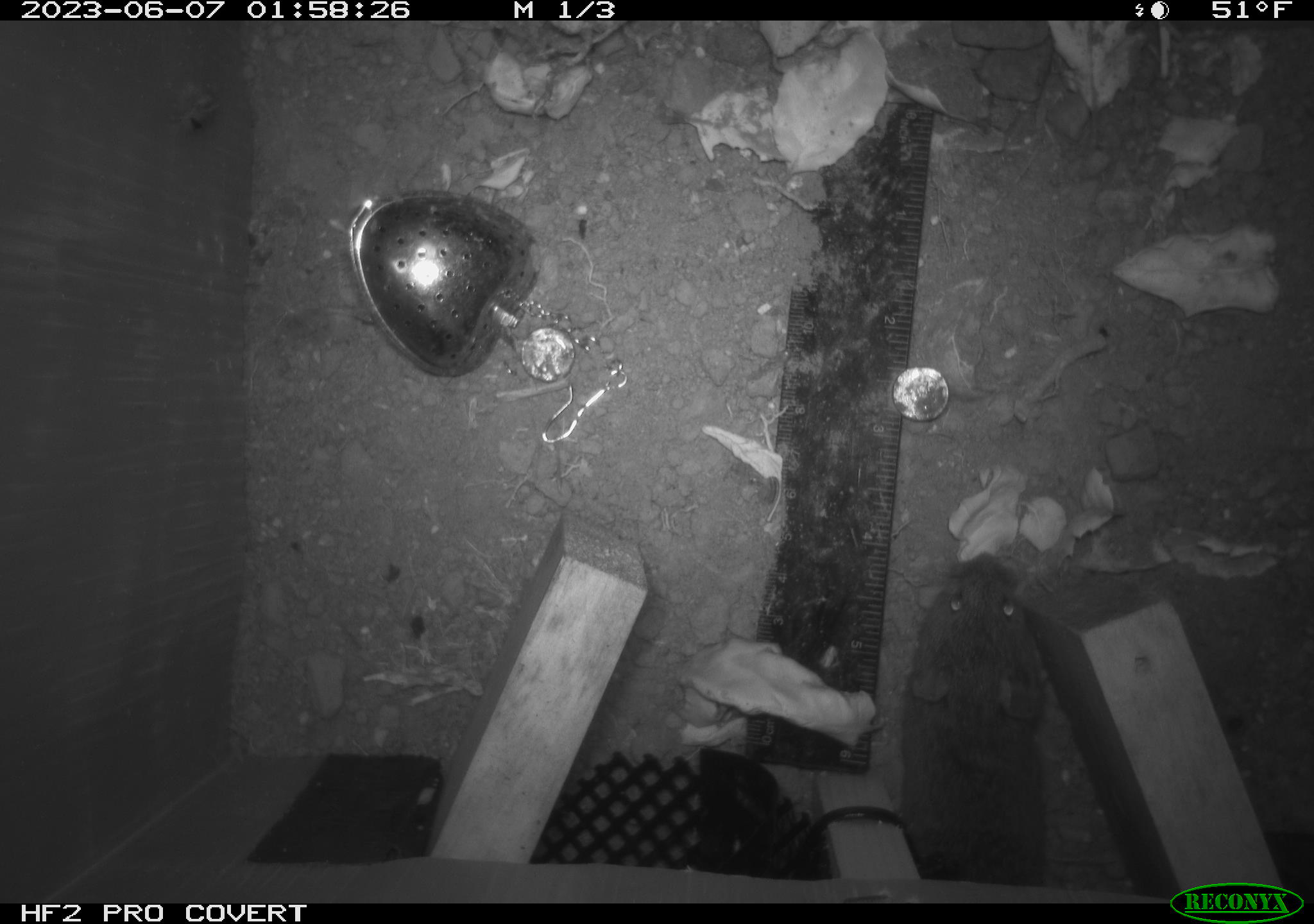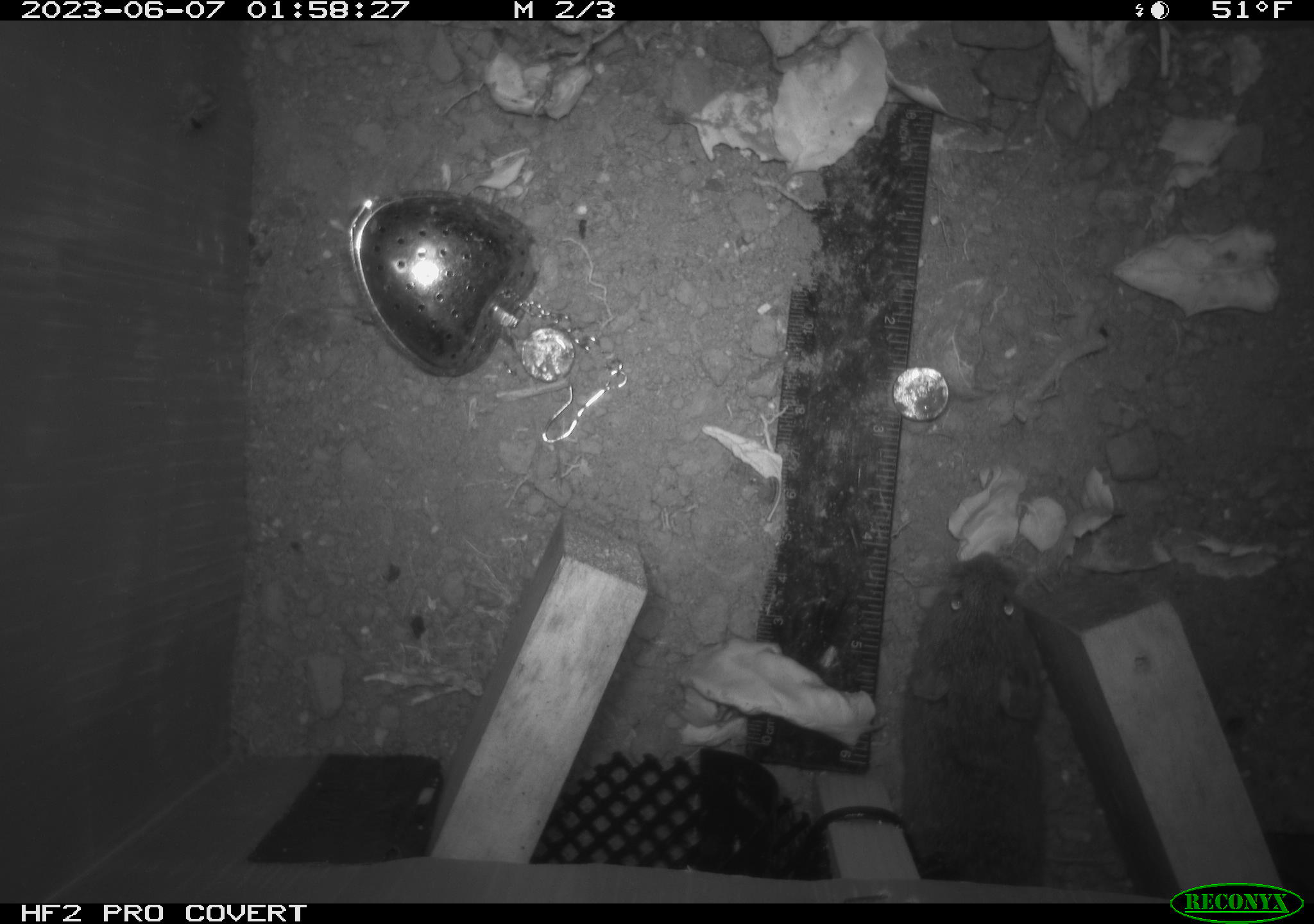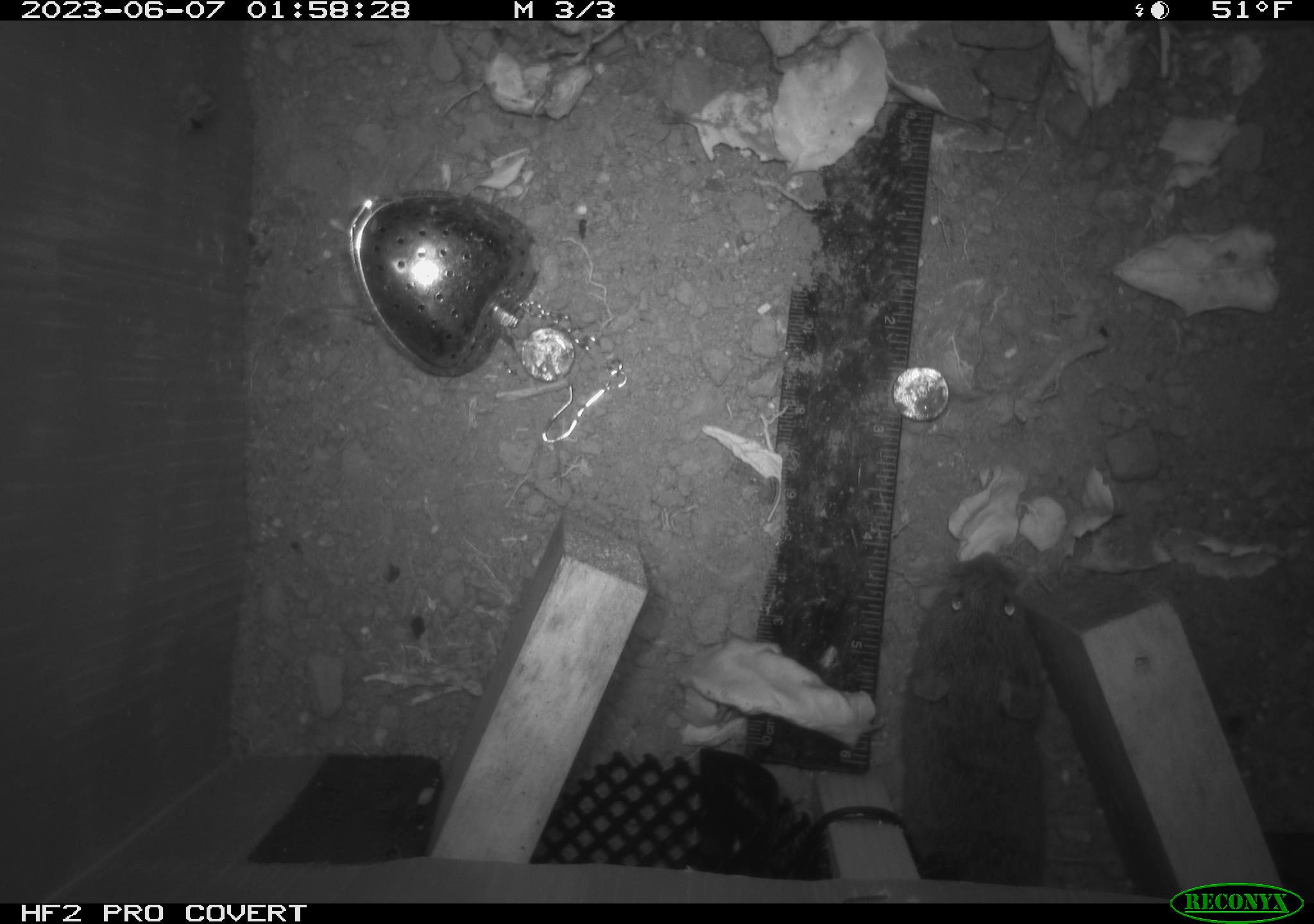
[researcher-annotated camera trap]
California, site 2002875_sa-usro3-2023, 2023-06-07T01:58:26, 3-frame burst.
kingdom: Animalia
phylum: Chordata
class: Mammalia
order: Rodentia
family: Cricetidae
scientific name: Arvicolinae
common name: voles, lemmings, and muskrats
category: arvicolinae subfamily